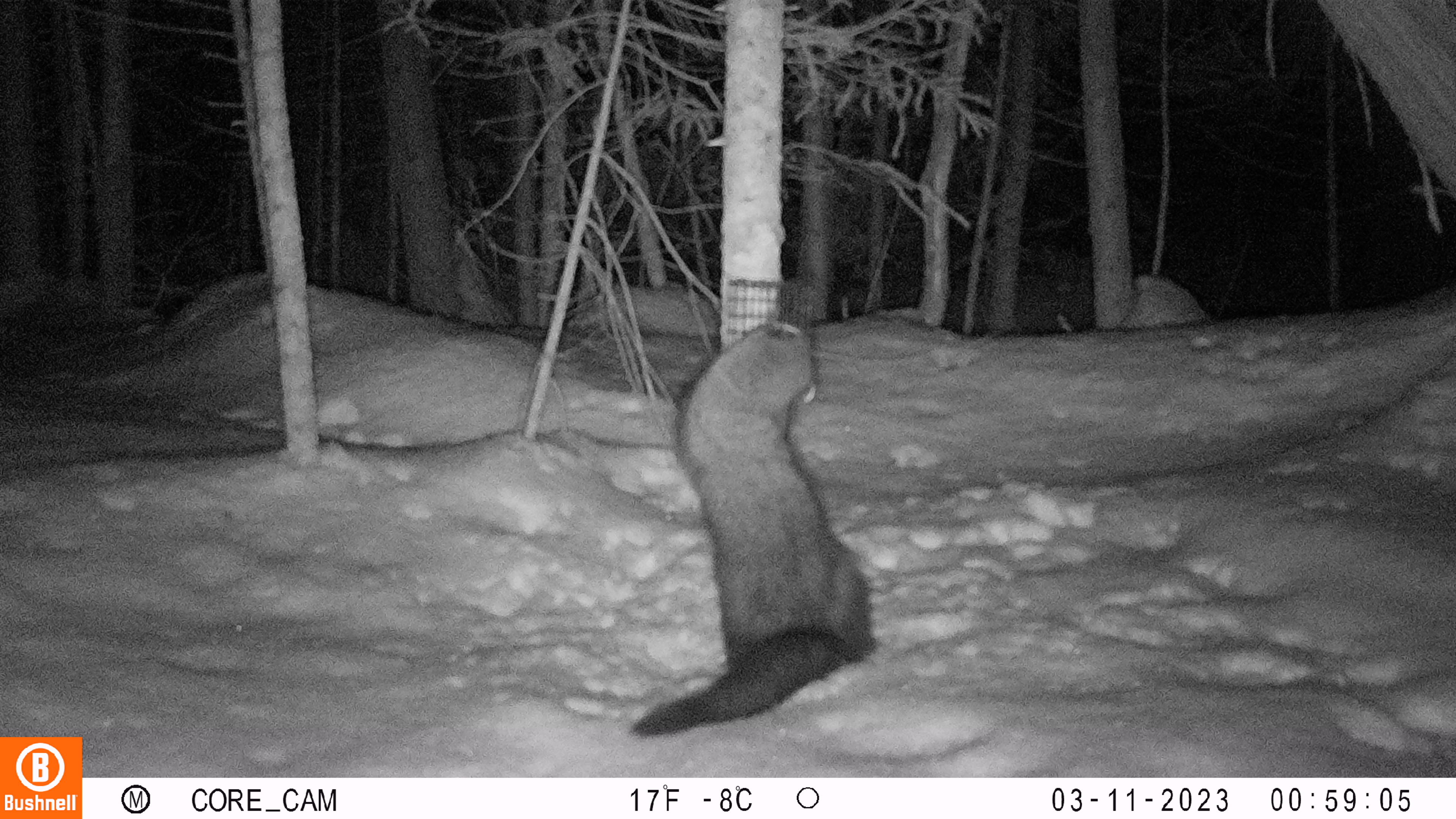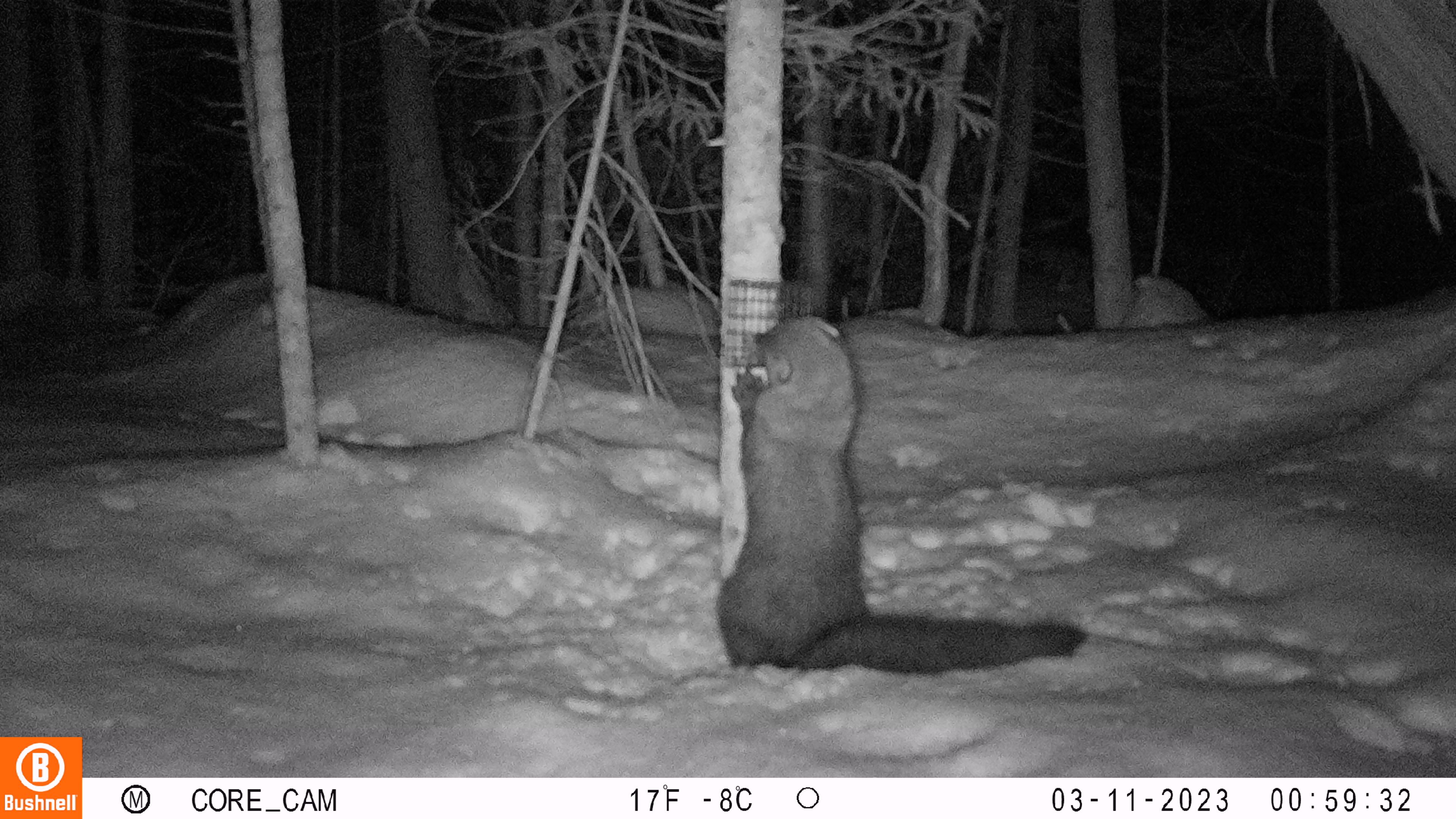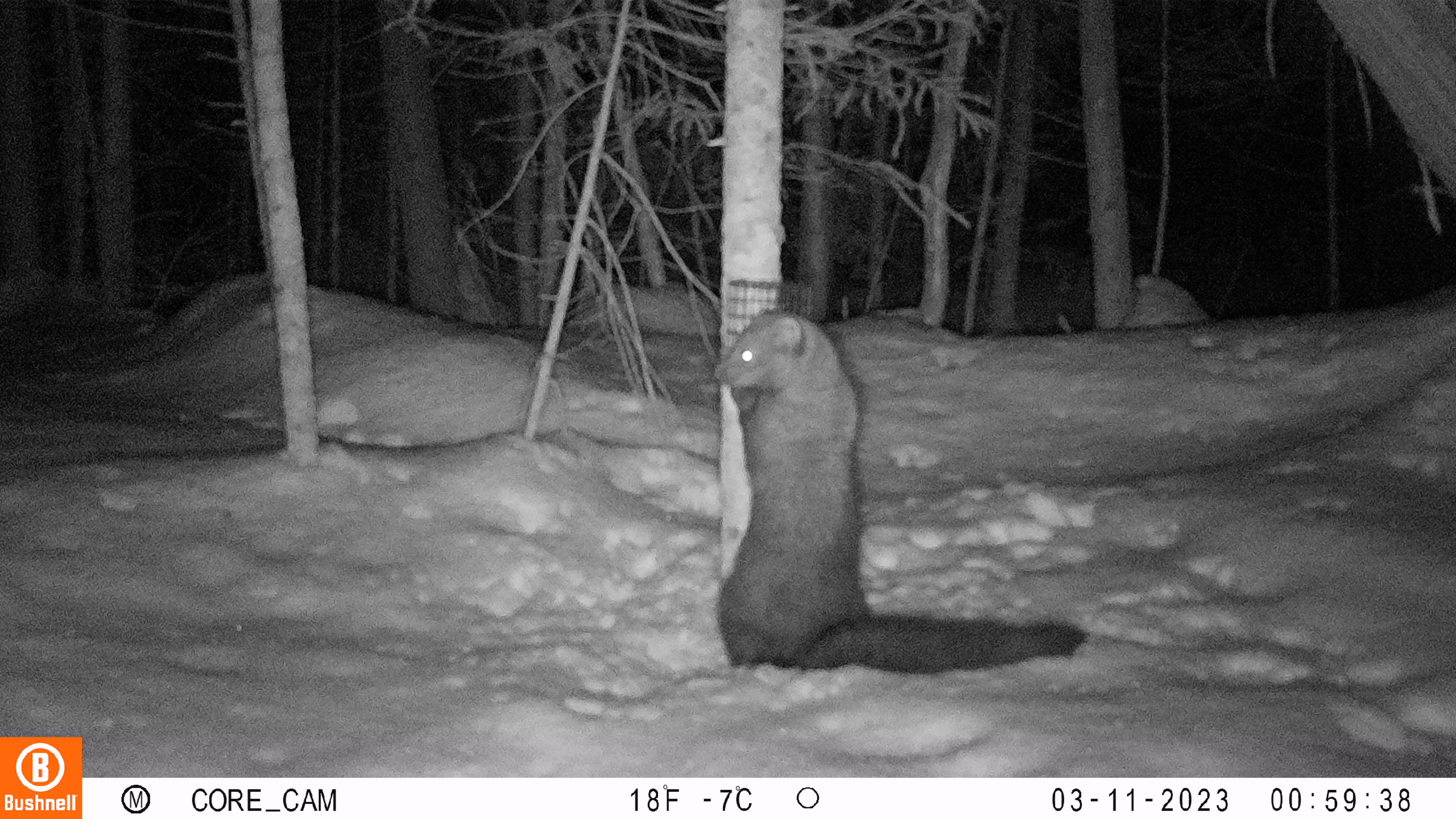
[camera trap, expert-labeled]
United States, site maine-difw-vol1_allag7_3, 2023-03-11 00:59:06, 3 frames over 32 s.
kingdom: Animalia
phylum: Chordata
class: Mammalia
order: Carnivora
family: Mustelidae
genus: Pekania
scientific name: Pekania pennanti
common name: fisher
Fisher (Pekania pennanti).